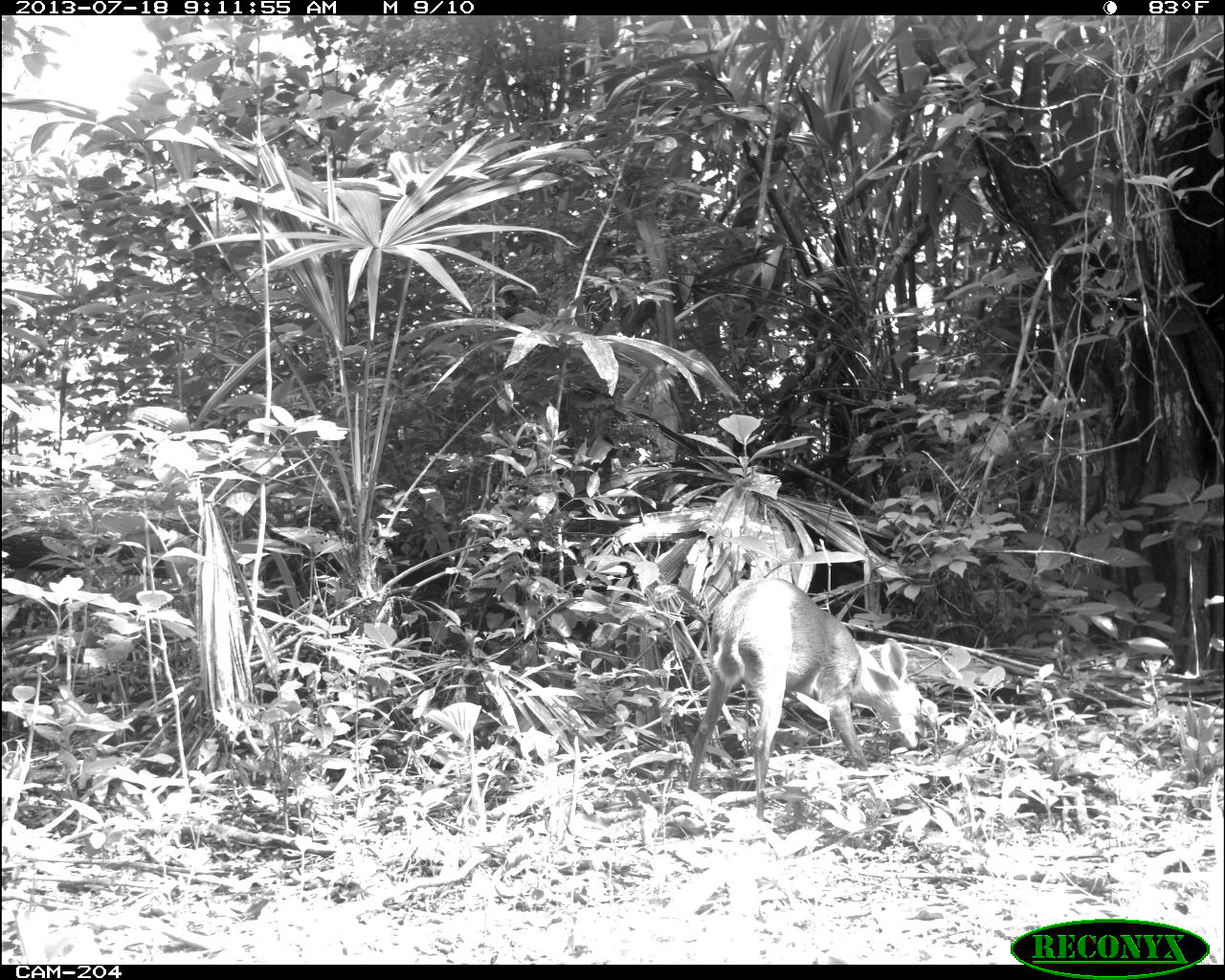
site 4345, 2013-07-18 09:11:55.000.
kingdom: Animalia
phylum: Chordata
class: Mammalia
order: Artiodactyla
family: Cervidae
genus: Odocoileus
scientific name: Odocoileus virginianus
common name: white-tailed deer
Odocoileus virginianus (white-tailed deer), count 1, sex female.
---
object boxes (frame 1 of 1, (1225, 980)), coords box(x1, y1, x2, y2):
odocoileus virginianus: box(686, 578, 923, 804)